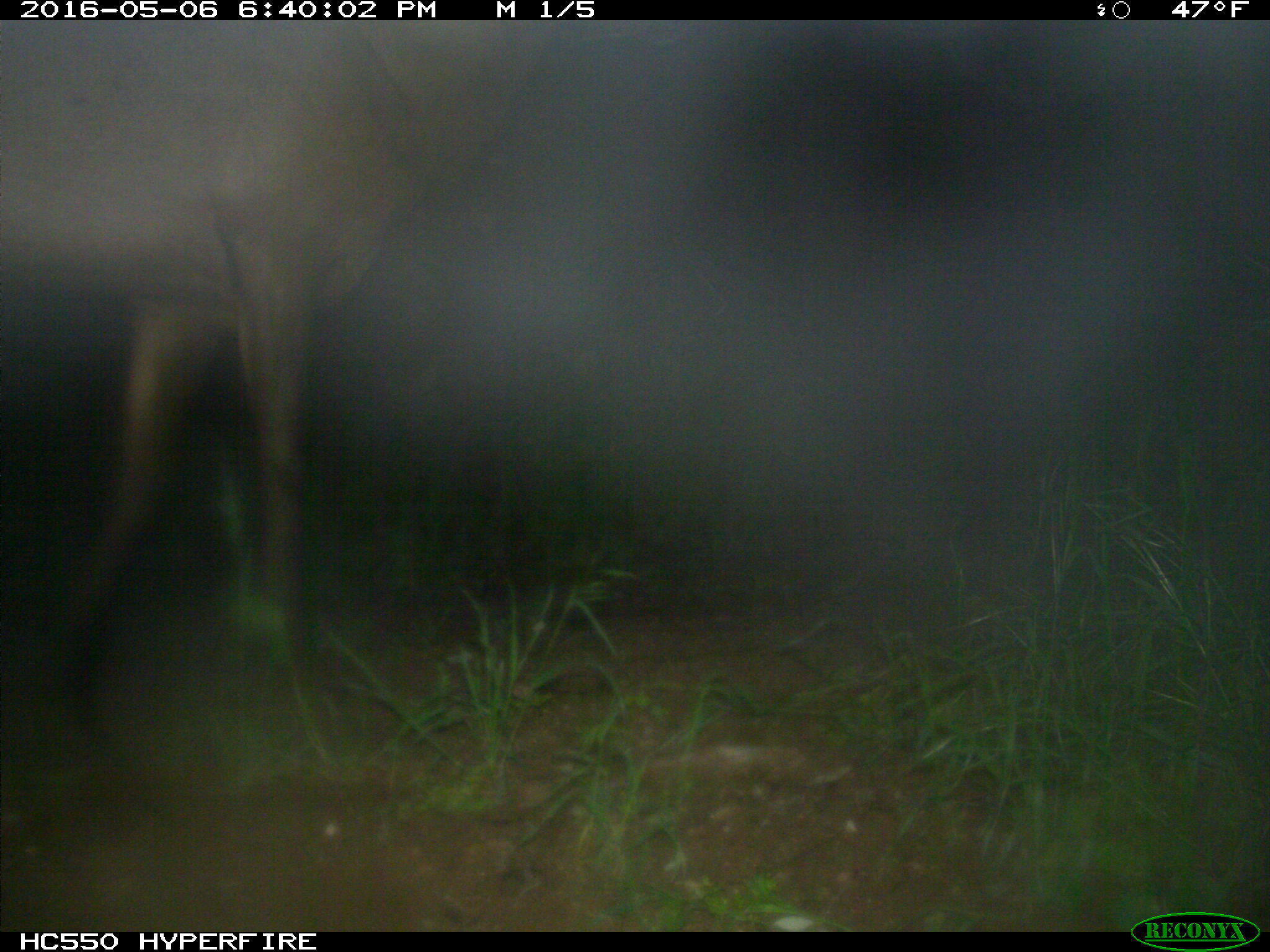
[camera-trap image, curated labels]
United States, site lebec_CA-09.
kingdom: Animalia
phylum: Chordata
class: Mammalia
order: Artiodactyla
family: Cervidae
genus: Cervus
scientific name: Cervus canadensis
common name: elk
Cervus canadensis (elk).